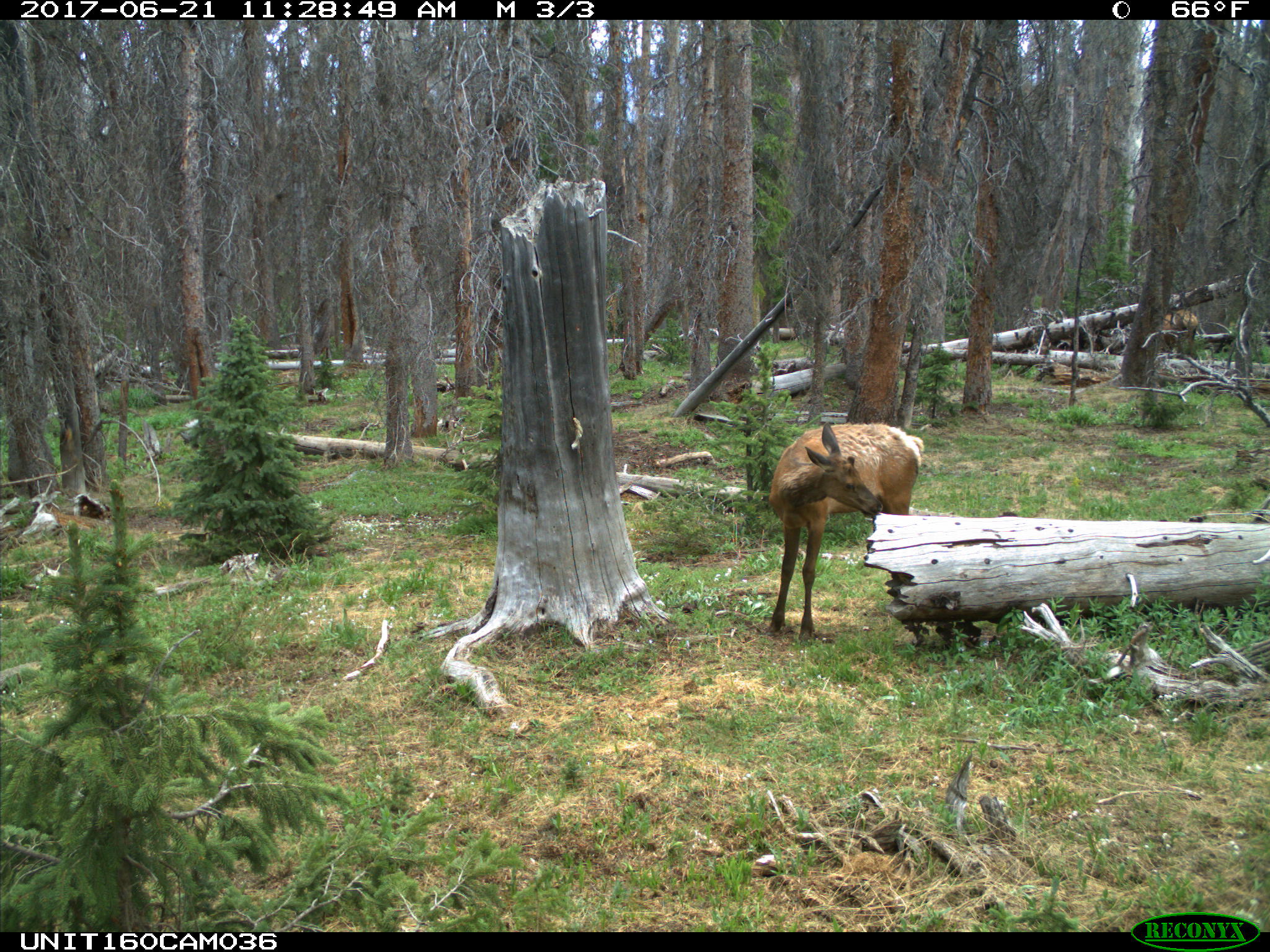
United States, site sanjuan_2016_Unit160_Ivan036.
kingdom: Animalia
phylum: Chordata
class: Mammalia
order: Artiodactyla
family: Cervidae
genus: Cervus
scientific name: Cervus elaphus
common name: red deer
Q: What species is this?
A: Cervus elaphus (red deer).